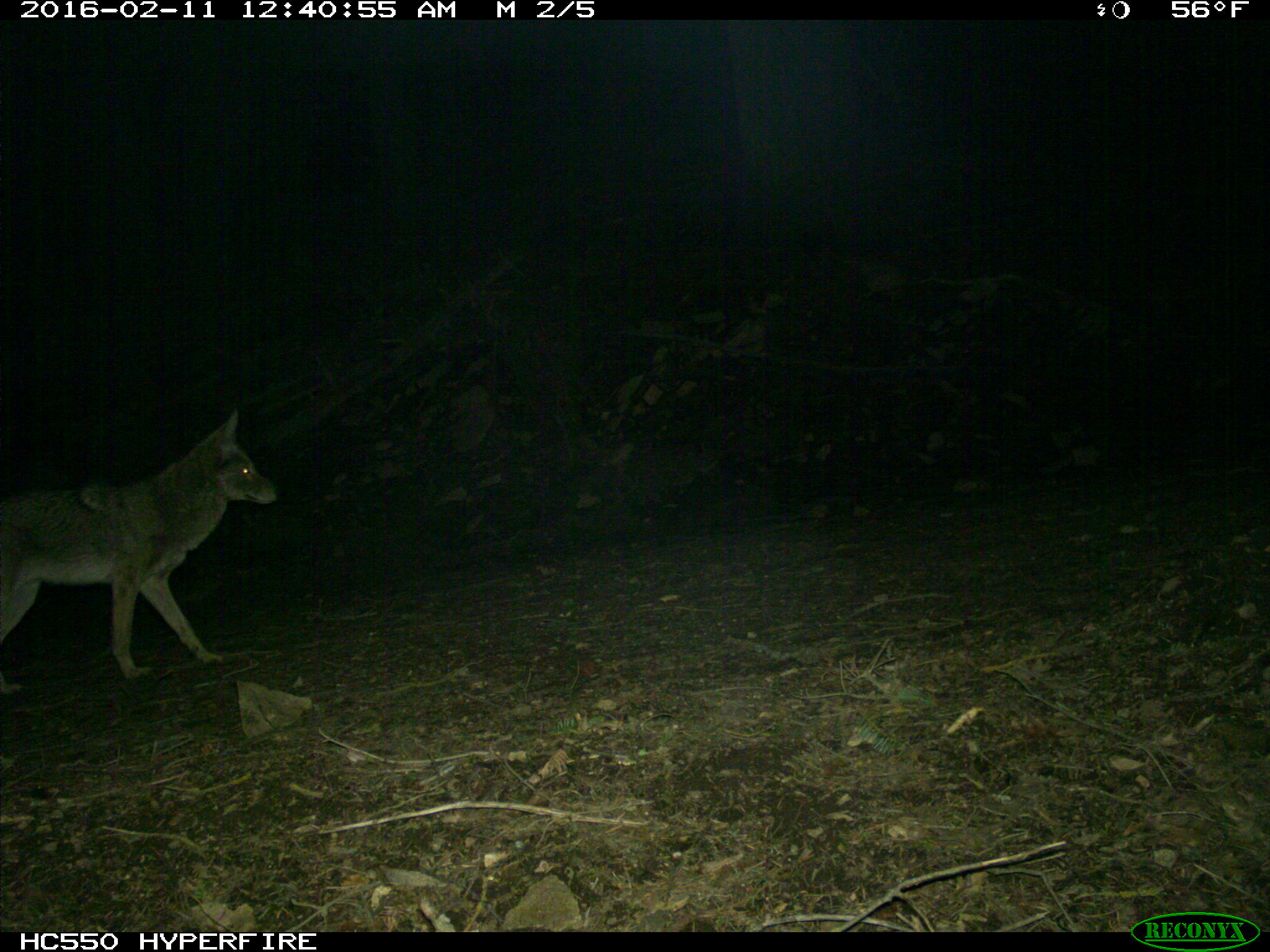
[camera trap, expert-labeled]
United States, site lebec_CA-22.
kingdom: Animalia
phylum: Chordata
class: Mammalia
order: Carnivora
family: Canidae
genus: Canis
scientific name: Canis latrans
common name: coyote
Canis latrans (coyote).